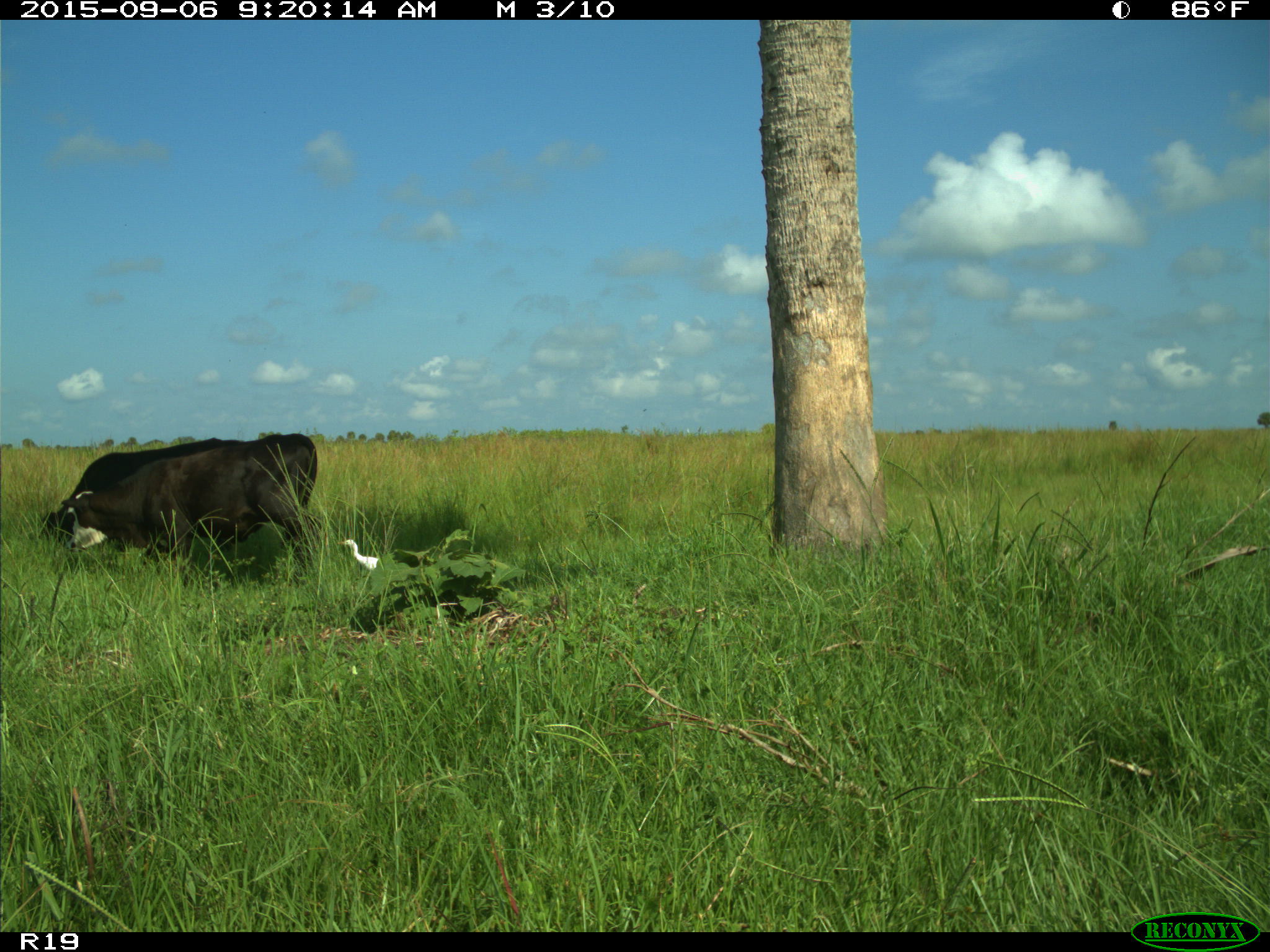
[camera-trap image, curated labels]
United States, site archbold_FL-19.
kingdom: Animalia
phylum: Chordata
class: Mammalia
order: Artiodactyla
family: Bovidae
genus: Bos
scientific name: Bos taurus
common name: domestic cow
Bos taurus (domestic cow).